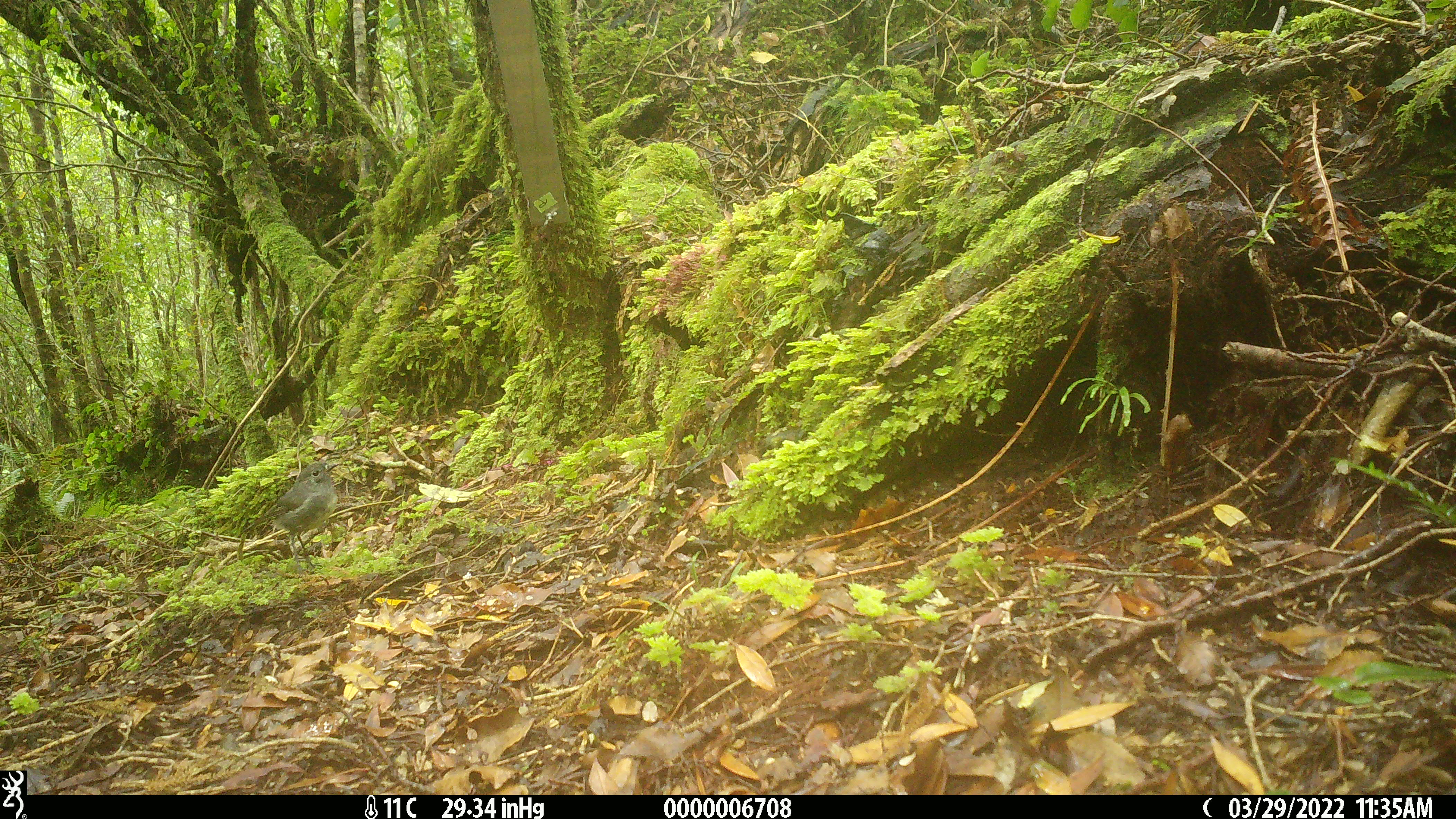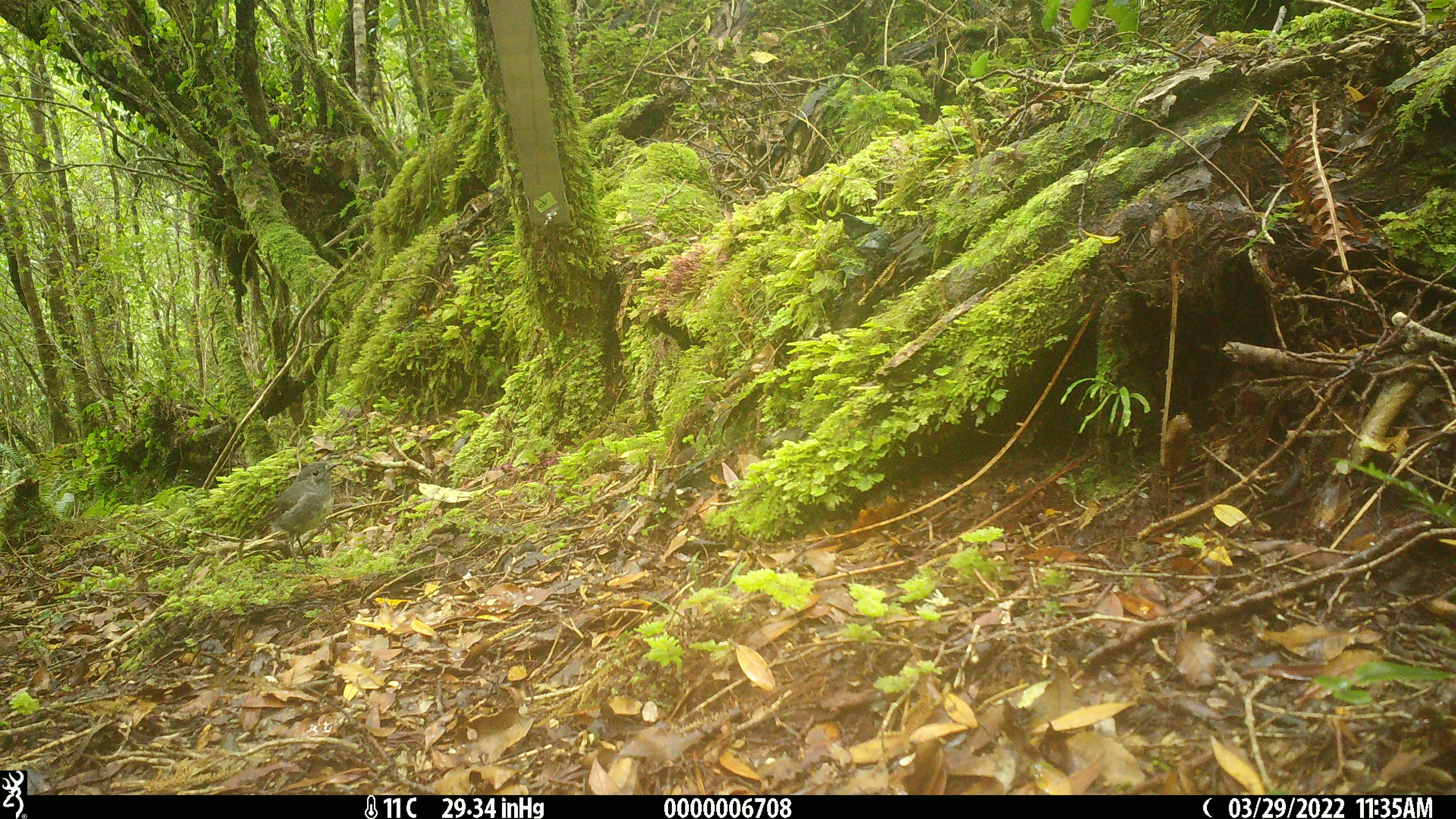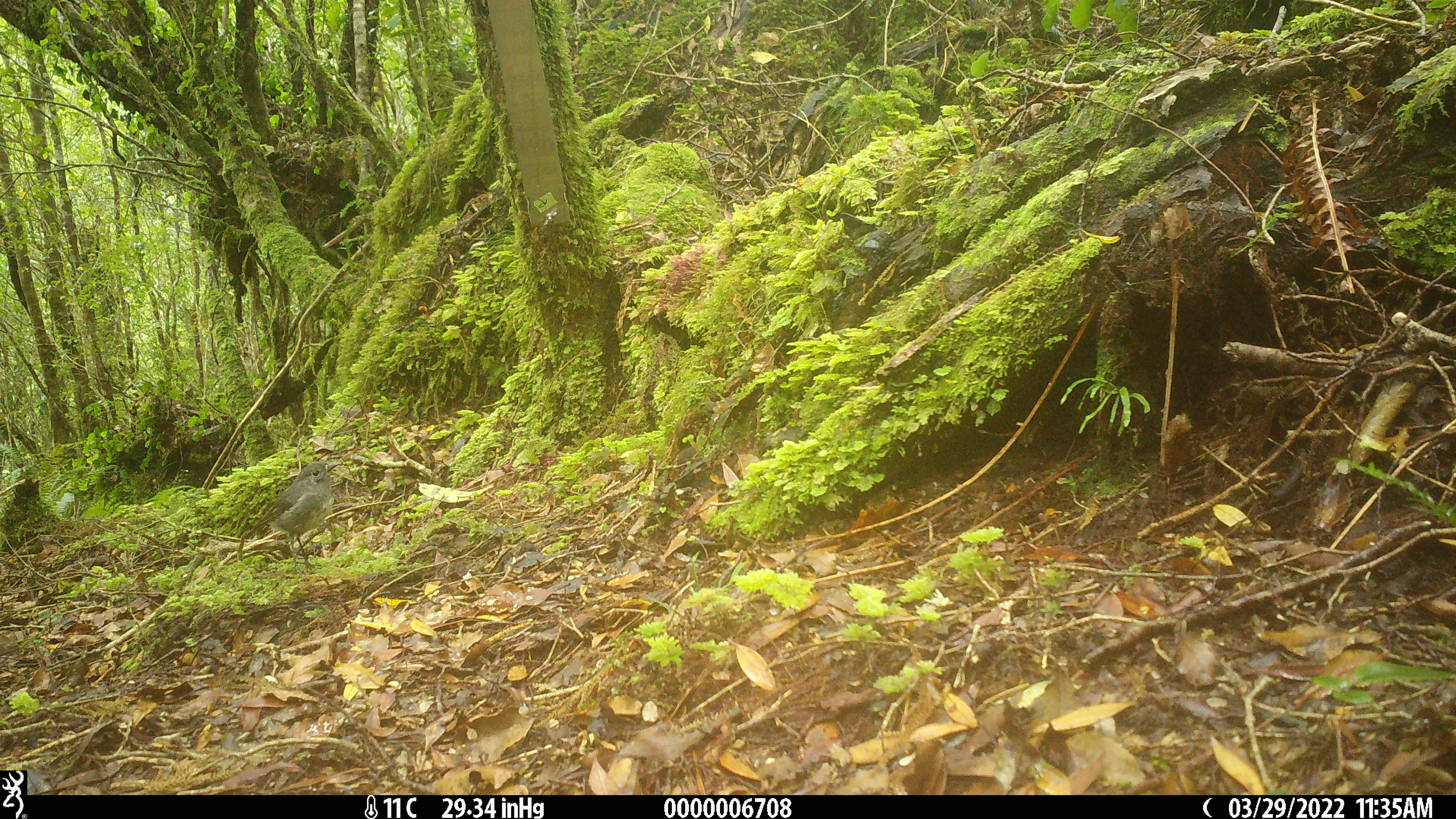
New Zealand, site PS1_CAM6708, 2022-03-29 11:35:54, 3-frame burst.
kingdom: Animalia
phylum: Chordata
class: Aves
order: Passeriformes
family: Petroicidae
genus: Petroica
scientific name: Petroica australis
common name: new zealand robin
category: robin